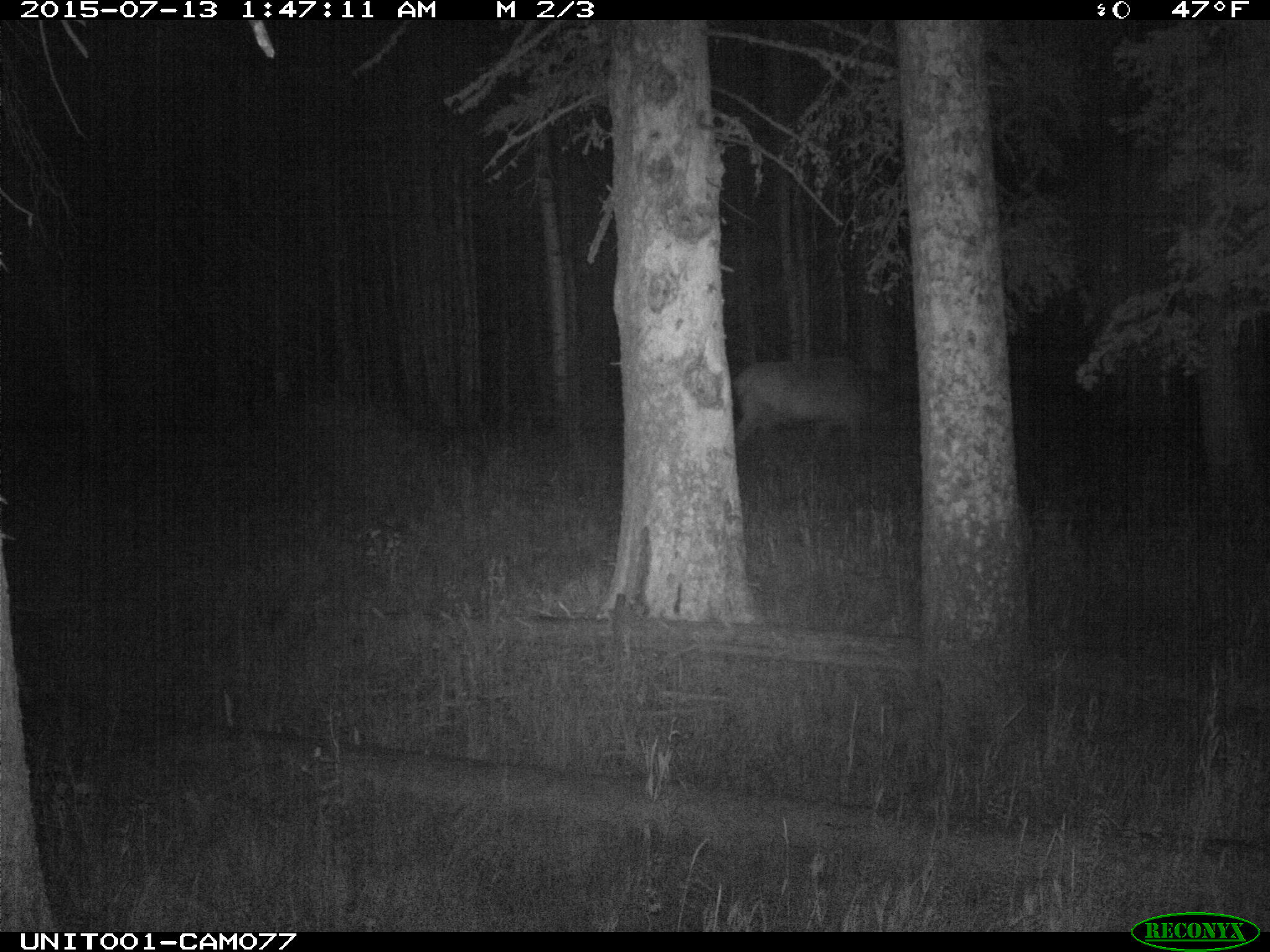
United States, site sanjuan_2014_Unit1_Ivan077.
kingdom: Animalia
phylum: Chordata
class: Mammalia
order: Artiodactyla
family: Cervidae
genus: Cervus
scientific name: Cervus elaphus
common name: red deer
Cervus elaphus (red deer).